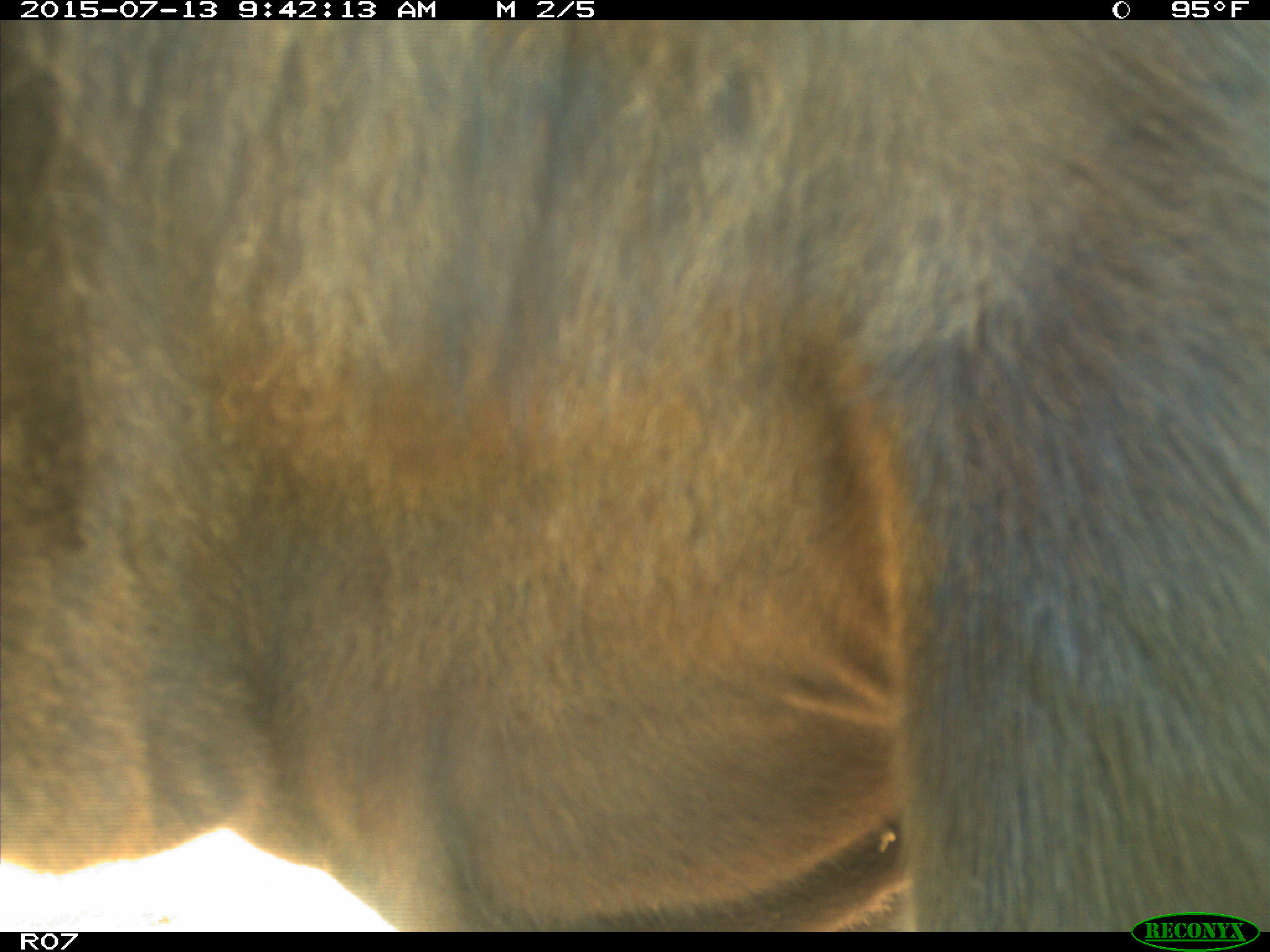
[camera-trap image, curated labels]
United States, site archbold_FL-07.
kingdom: Animalia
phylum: Chordata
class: Mammalia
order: Artiodactyla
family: Bovidae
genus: Bos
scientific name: Bos taurus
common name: domestic cow